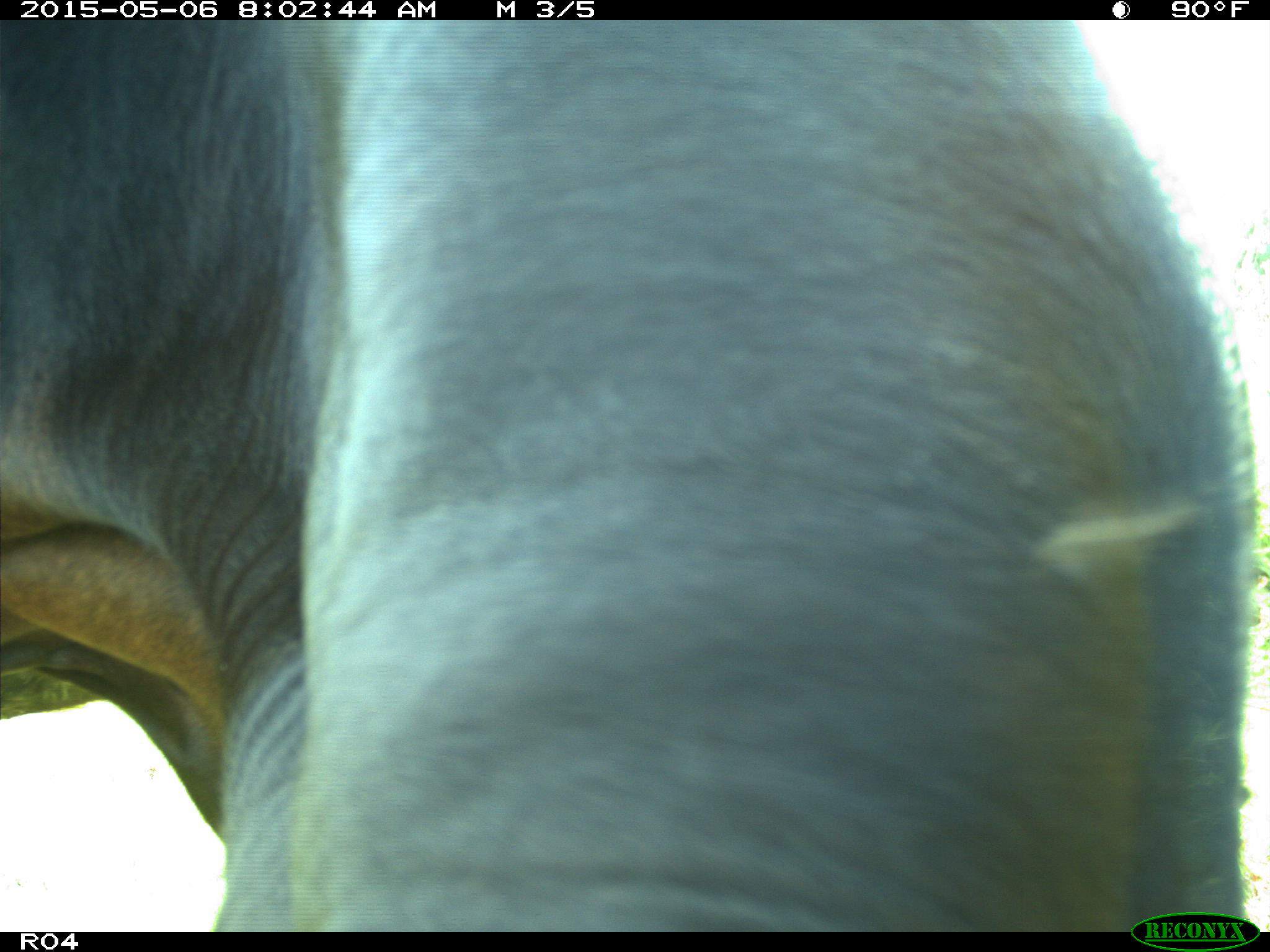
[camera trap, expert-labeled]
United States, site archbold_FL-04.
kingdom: Animalia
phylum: Chordata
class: Mammalia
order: Artiodactyla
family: Bovidae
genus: Bos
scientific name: Bos taurus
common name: domestic cow